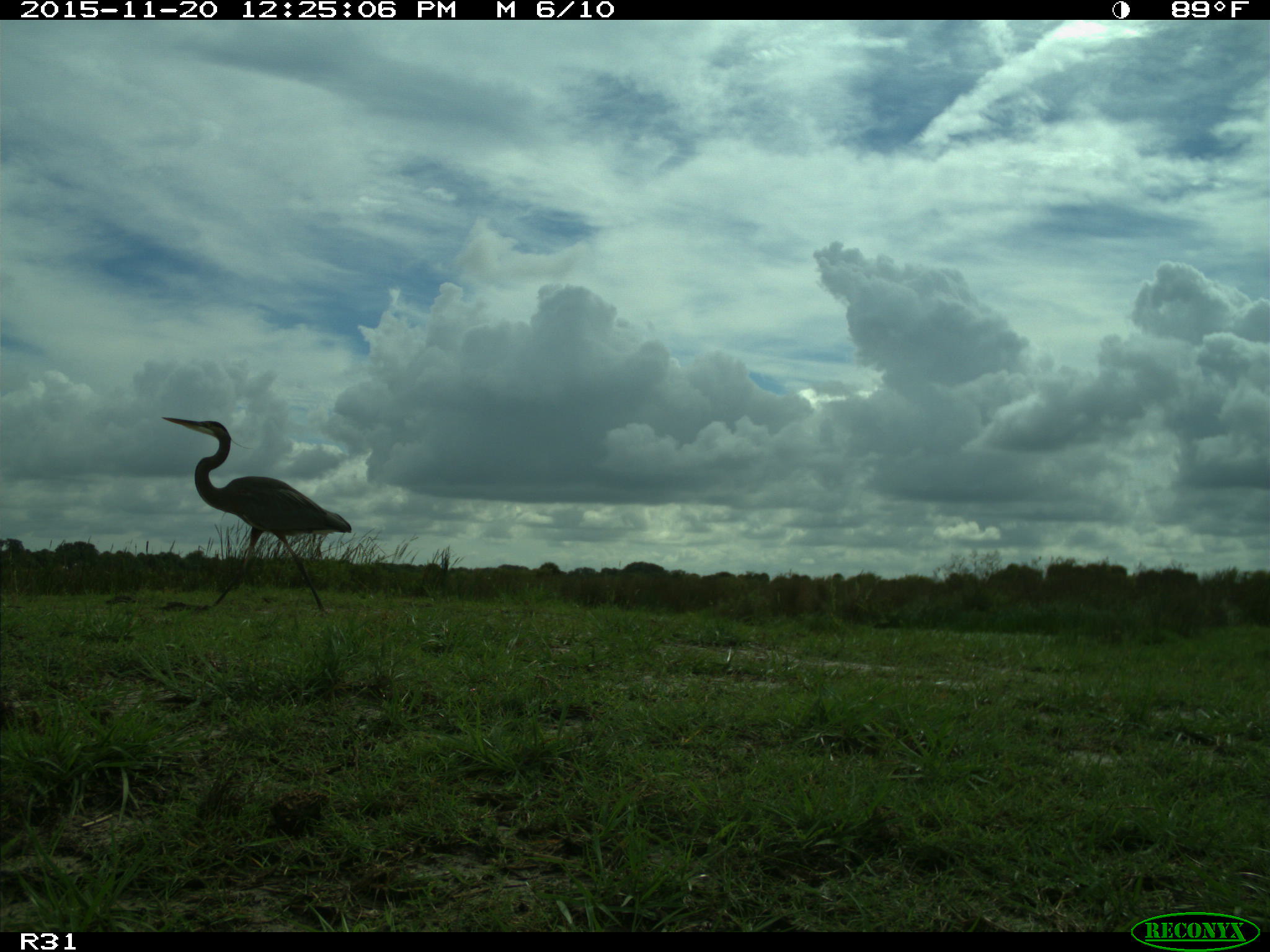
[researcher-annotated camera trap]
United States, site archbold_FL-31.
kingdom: Animalia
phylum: Chordata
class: Aves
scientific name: Aves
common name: birds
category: unidentified bird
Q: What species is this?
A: Unidentified bird (birds) (Aves).